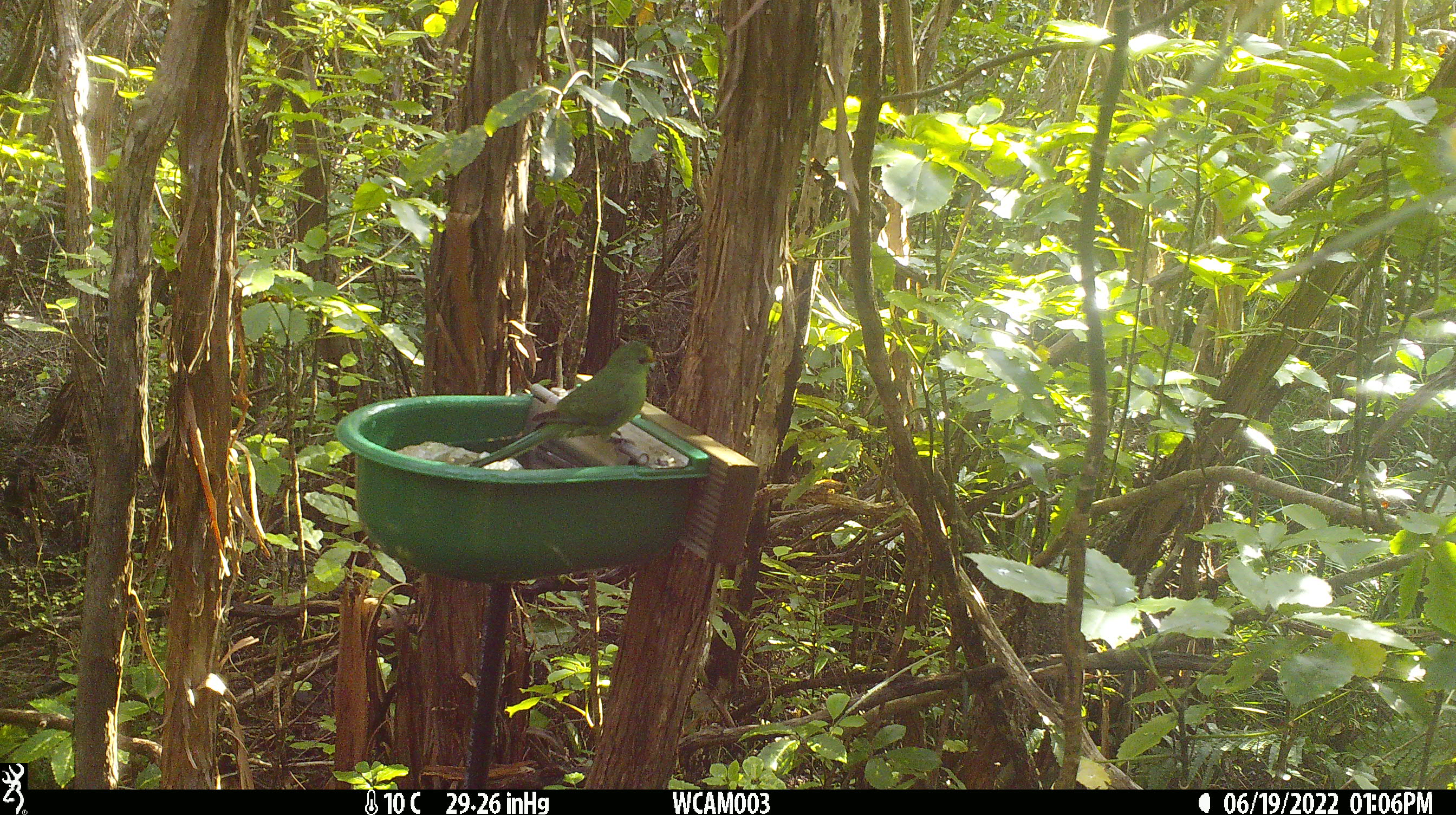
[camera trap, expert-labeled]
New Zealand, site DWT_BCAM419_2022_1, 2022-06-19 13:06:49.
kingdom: Animalia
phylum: Chordata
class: Aves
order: Psittaciformes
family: Psittaculidae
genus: Cyanoramphus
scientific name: Cyanoramphus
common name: parakeet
Parakeet (Cyanoramphus).